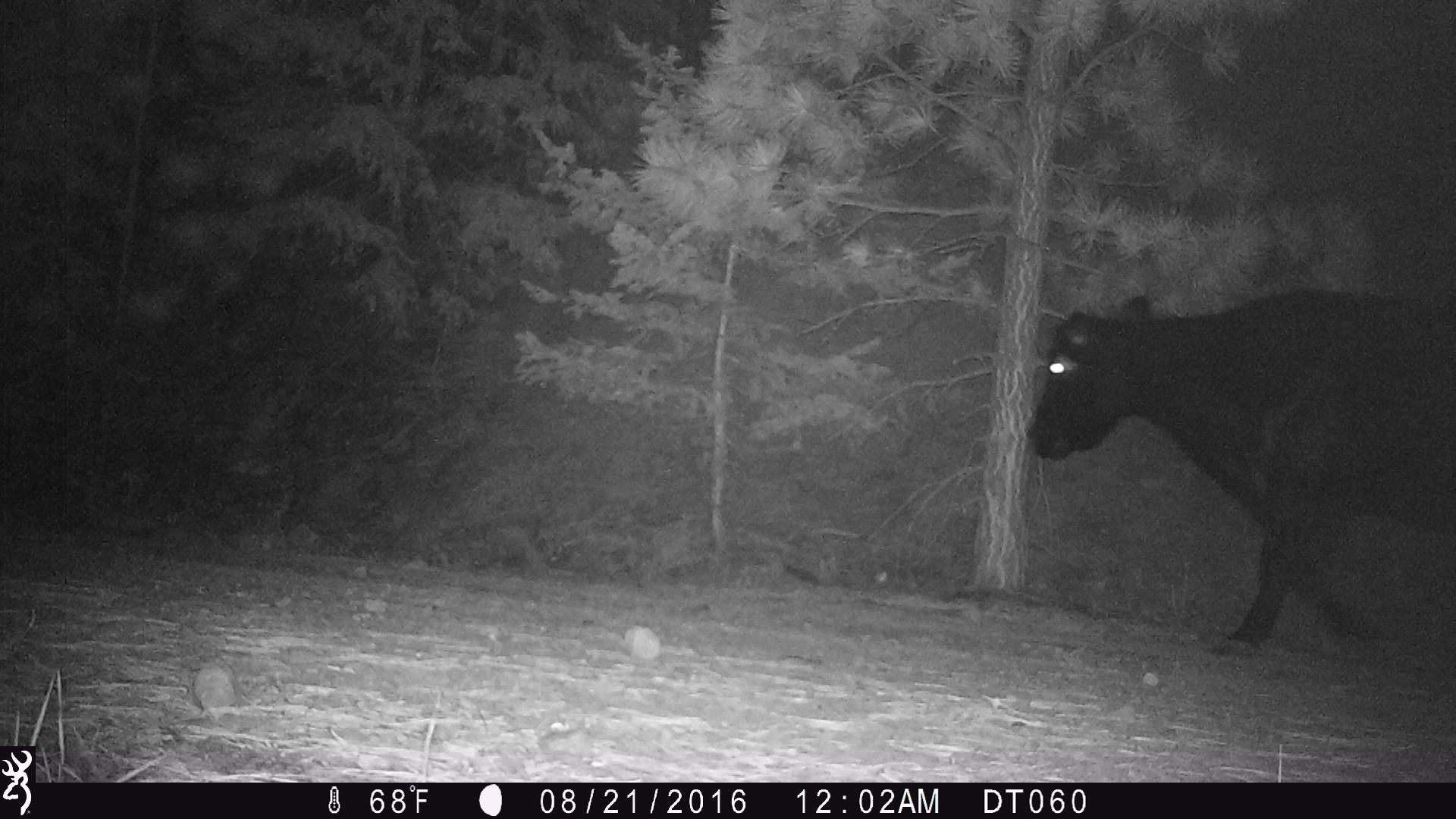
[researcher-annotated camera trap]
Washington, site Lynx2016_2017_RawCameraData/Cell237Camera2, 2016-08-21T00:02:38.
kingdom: Animalia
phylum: Chordata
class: Mammalia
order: Artiodactyla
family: Bovidae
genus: Bos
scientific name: Bos taurus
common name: domestic cattle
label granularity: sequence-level